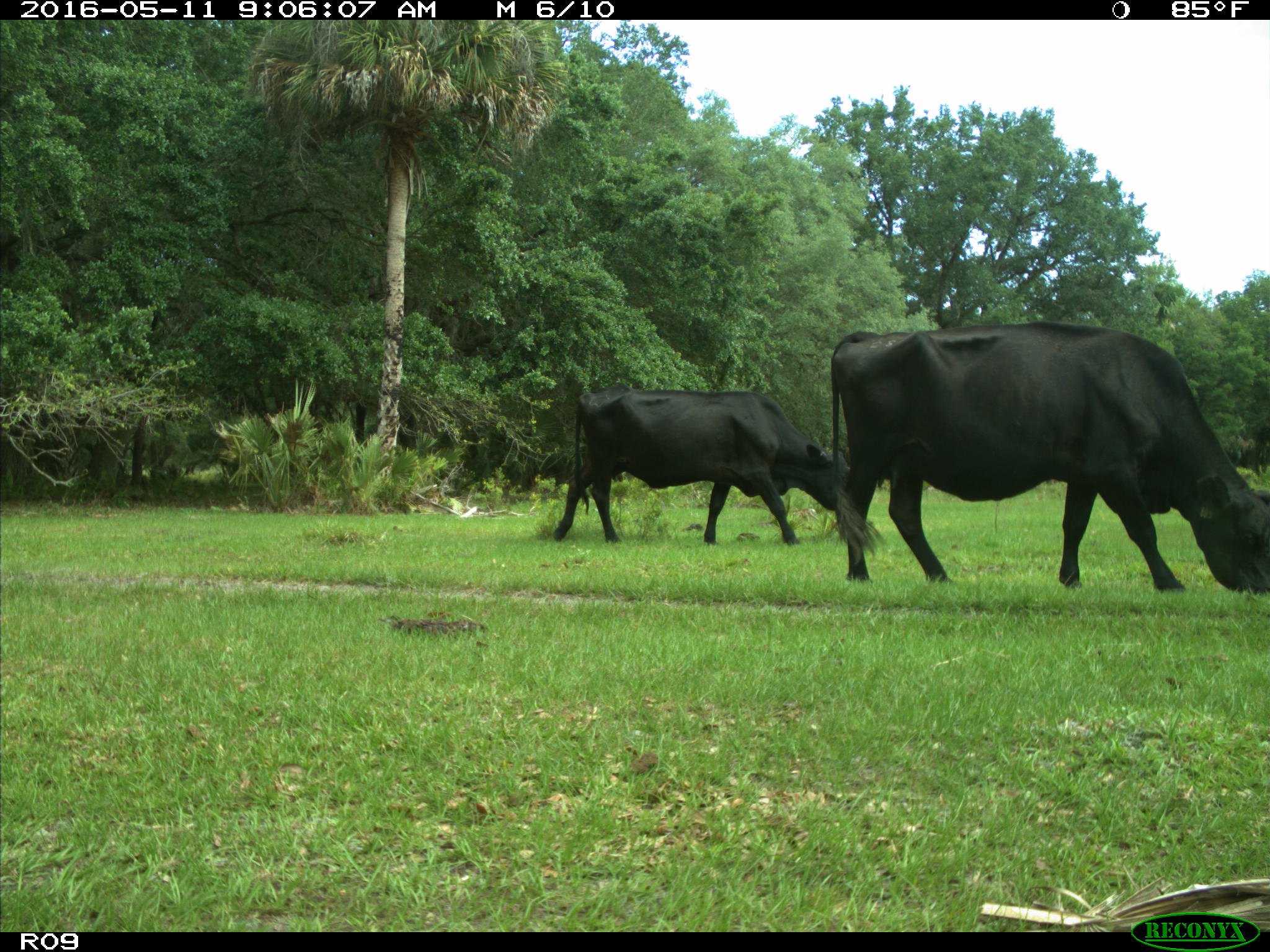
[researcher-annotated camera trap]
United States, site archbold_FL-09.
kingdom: Animalia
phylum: Chordata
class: Mammalia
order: Artiodactyla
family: Bovidae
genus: Bos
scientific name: Bos taurus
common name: domestic cow